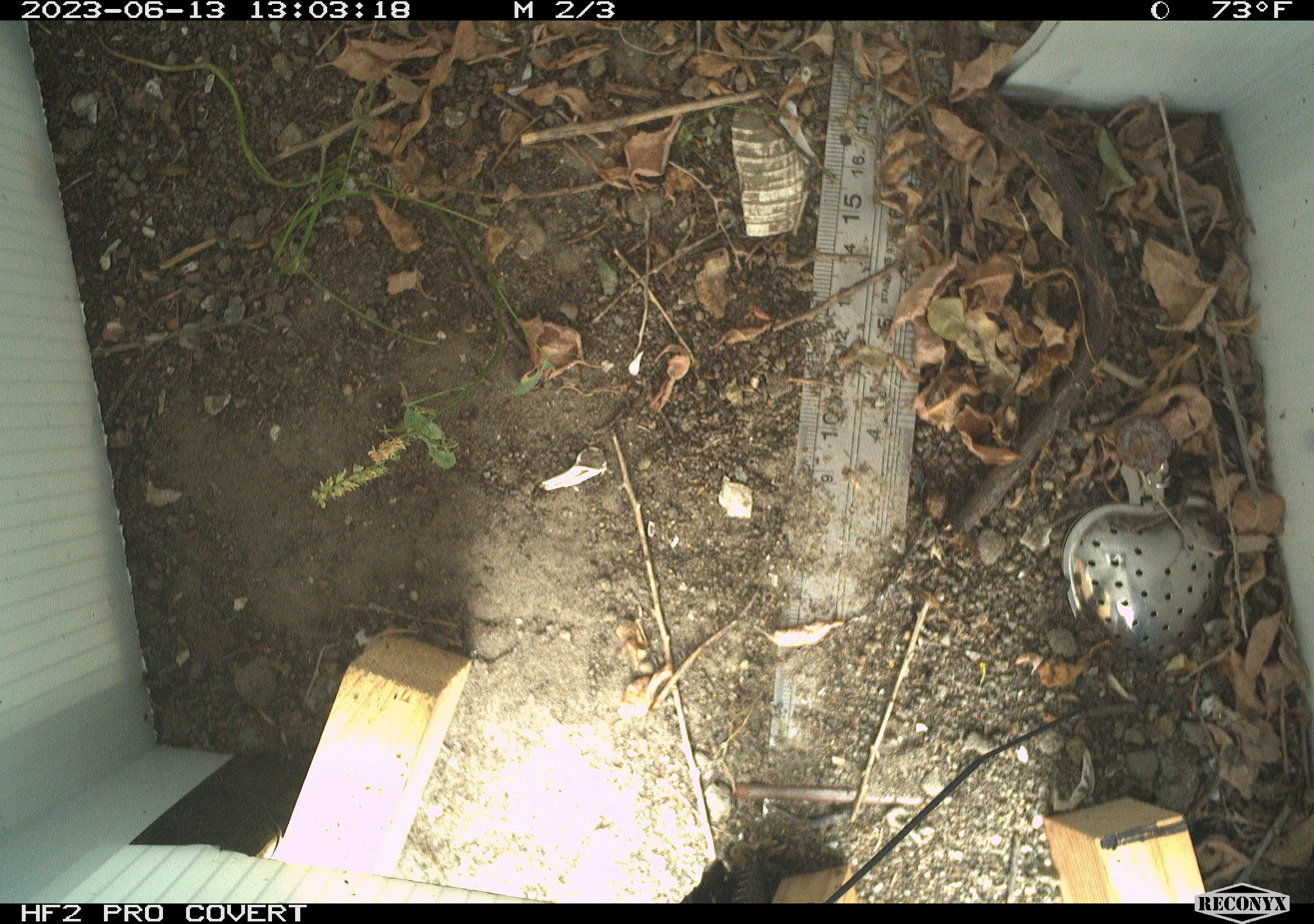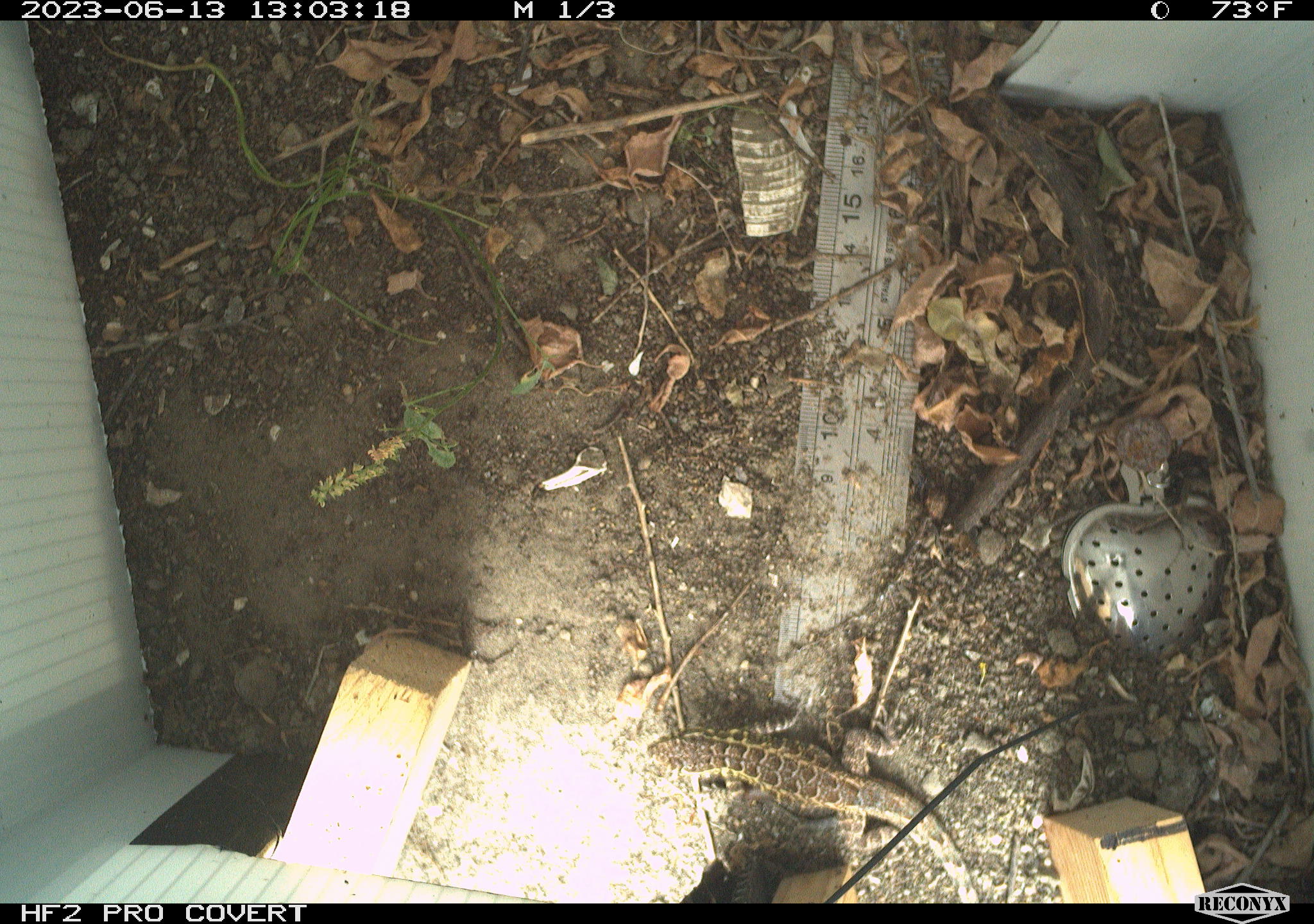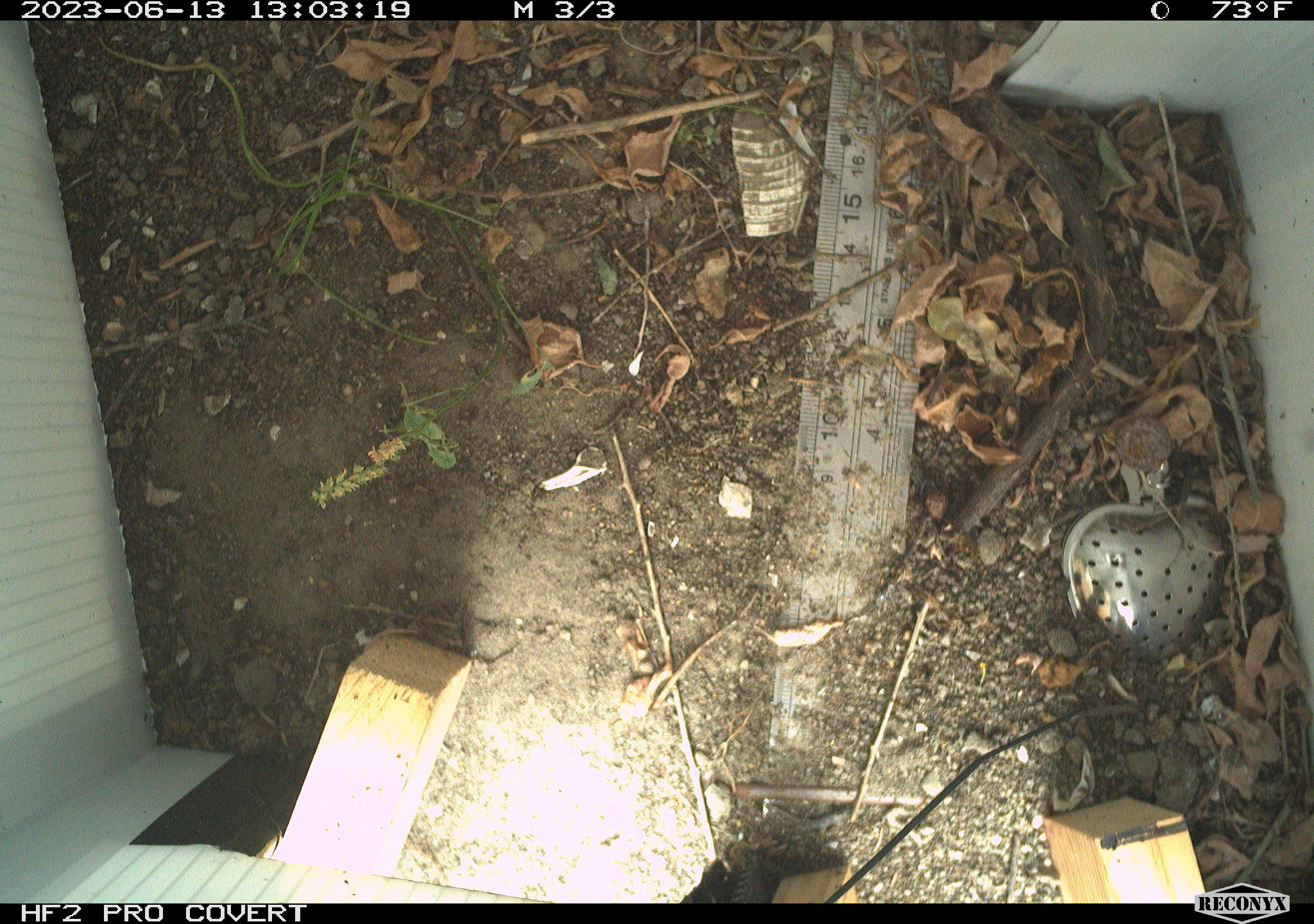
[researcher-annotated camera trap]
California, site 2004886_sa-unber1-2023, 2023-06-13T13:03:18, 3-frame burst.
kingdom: Animalia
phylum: Chordata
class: Reptilia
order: Squamata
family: Phrynosomatidae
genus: Sceloporus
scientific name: Sceloporus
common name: spiny lizards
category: sceloporus species